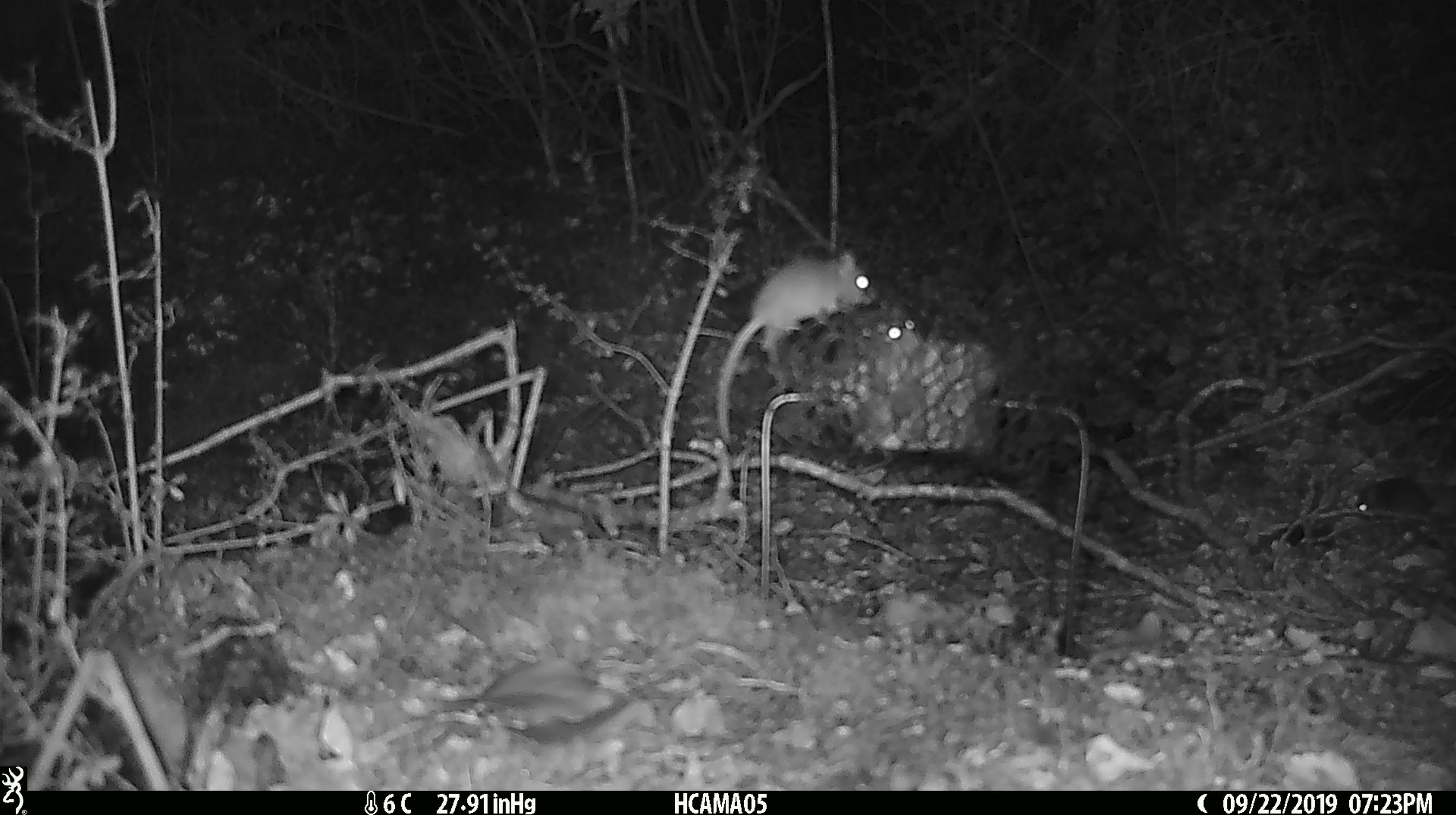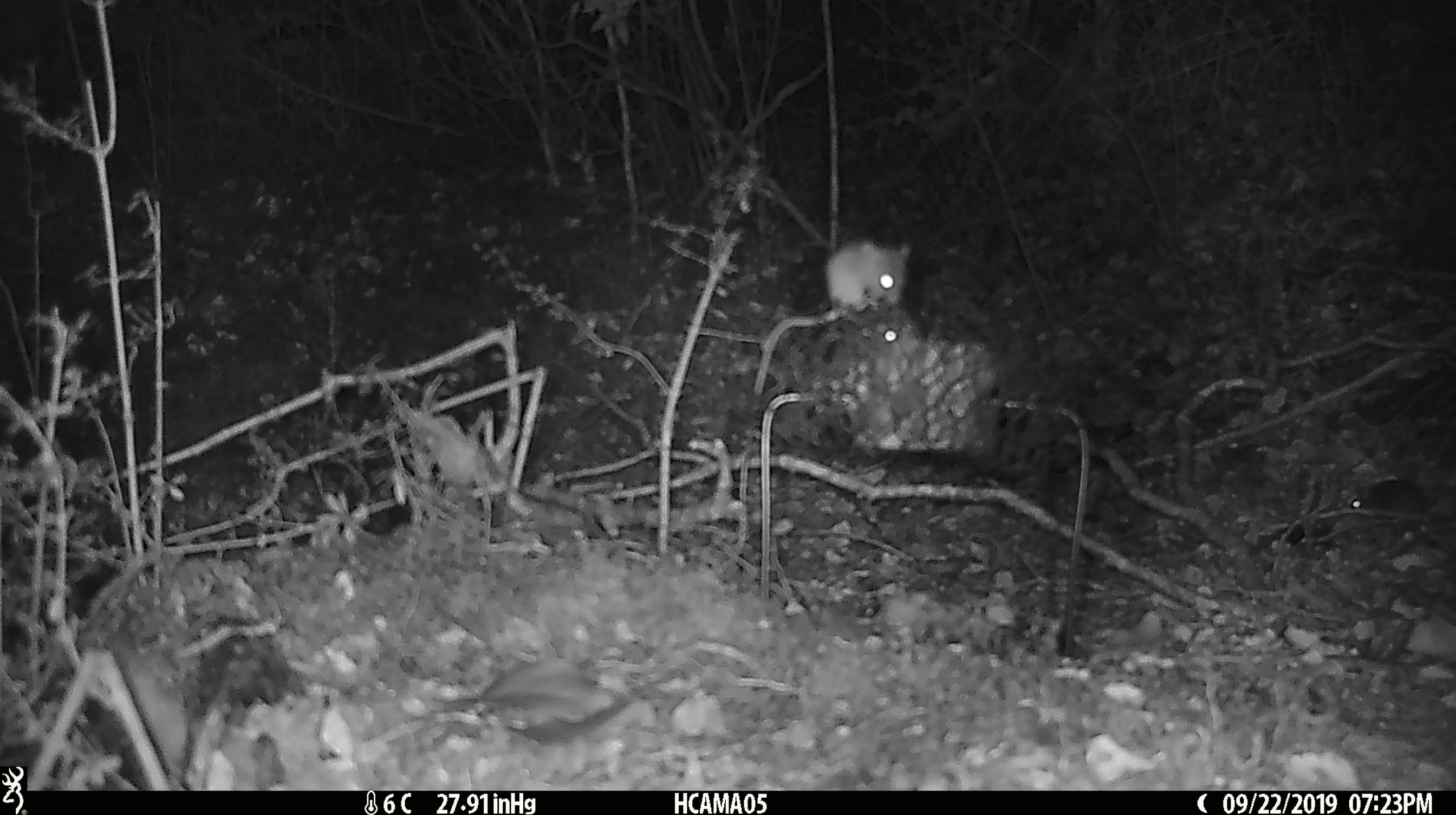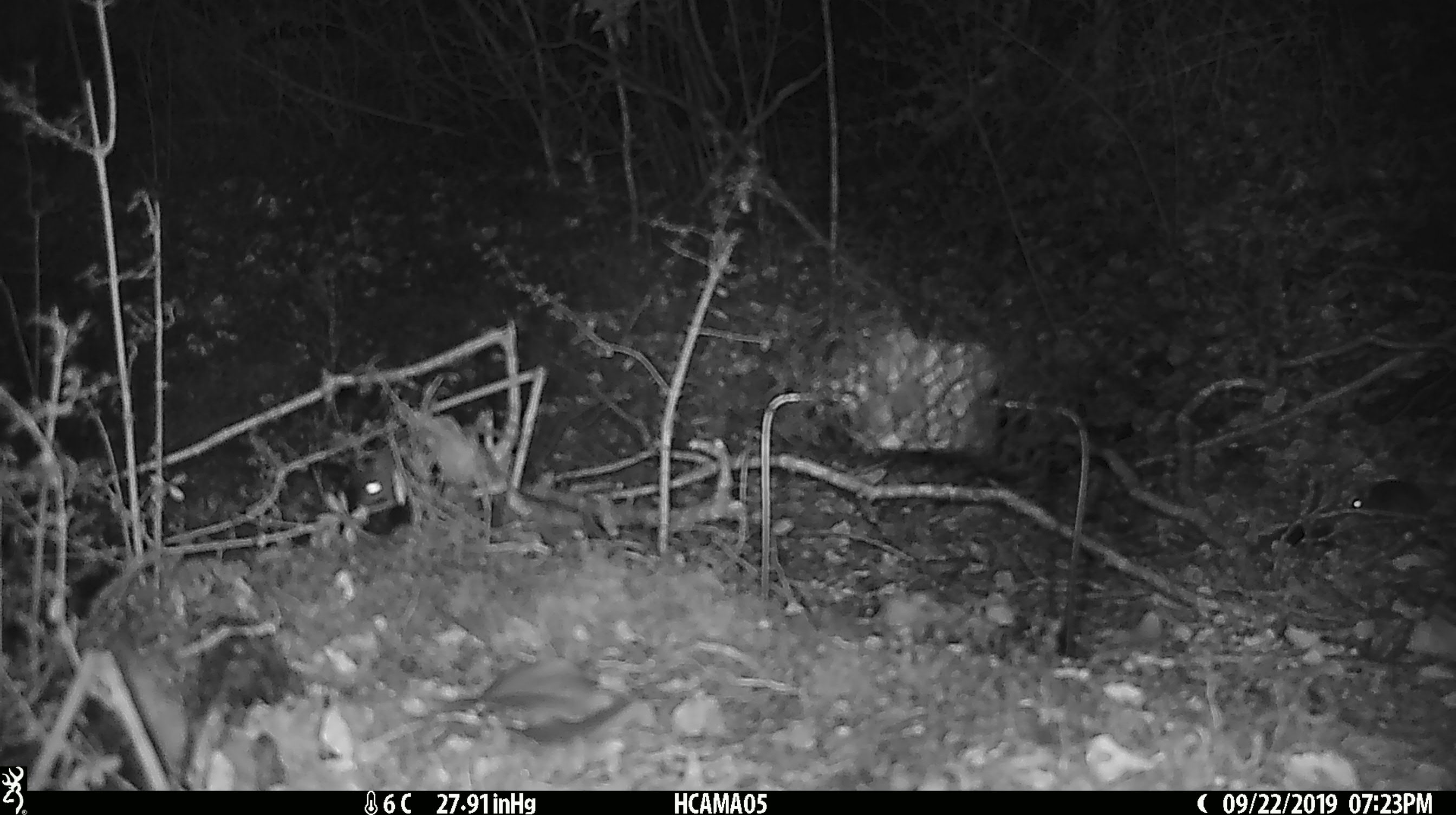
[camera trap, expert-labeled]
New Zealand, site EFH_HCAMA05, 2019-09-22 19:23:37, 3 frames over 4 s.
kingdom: Animalia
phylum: Chordata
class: Mammalia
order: Rodentia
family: Muridae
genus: Mus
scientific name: Mus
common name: mouse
Mouse (Mus).